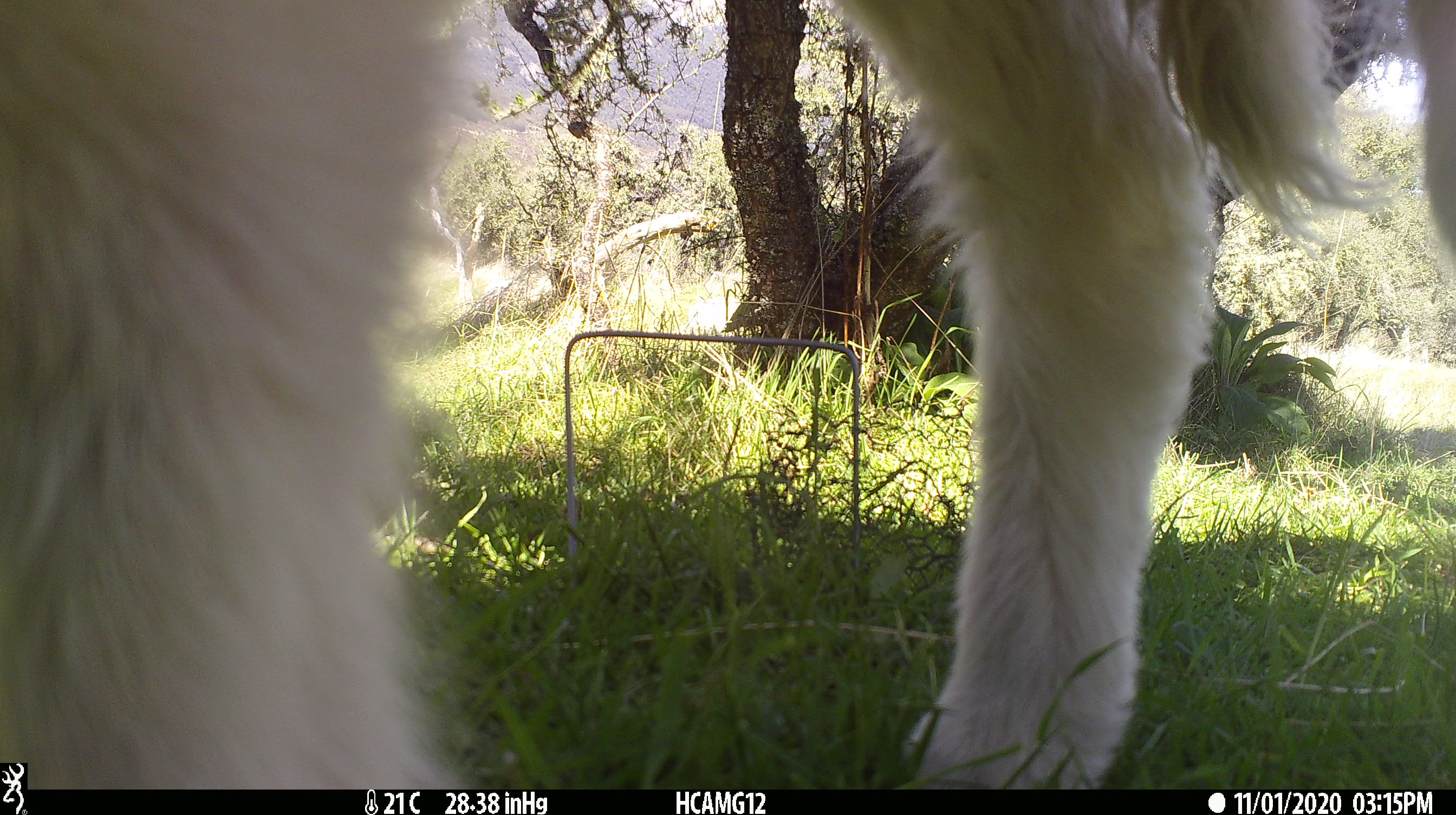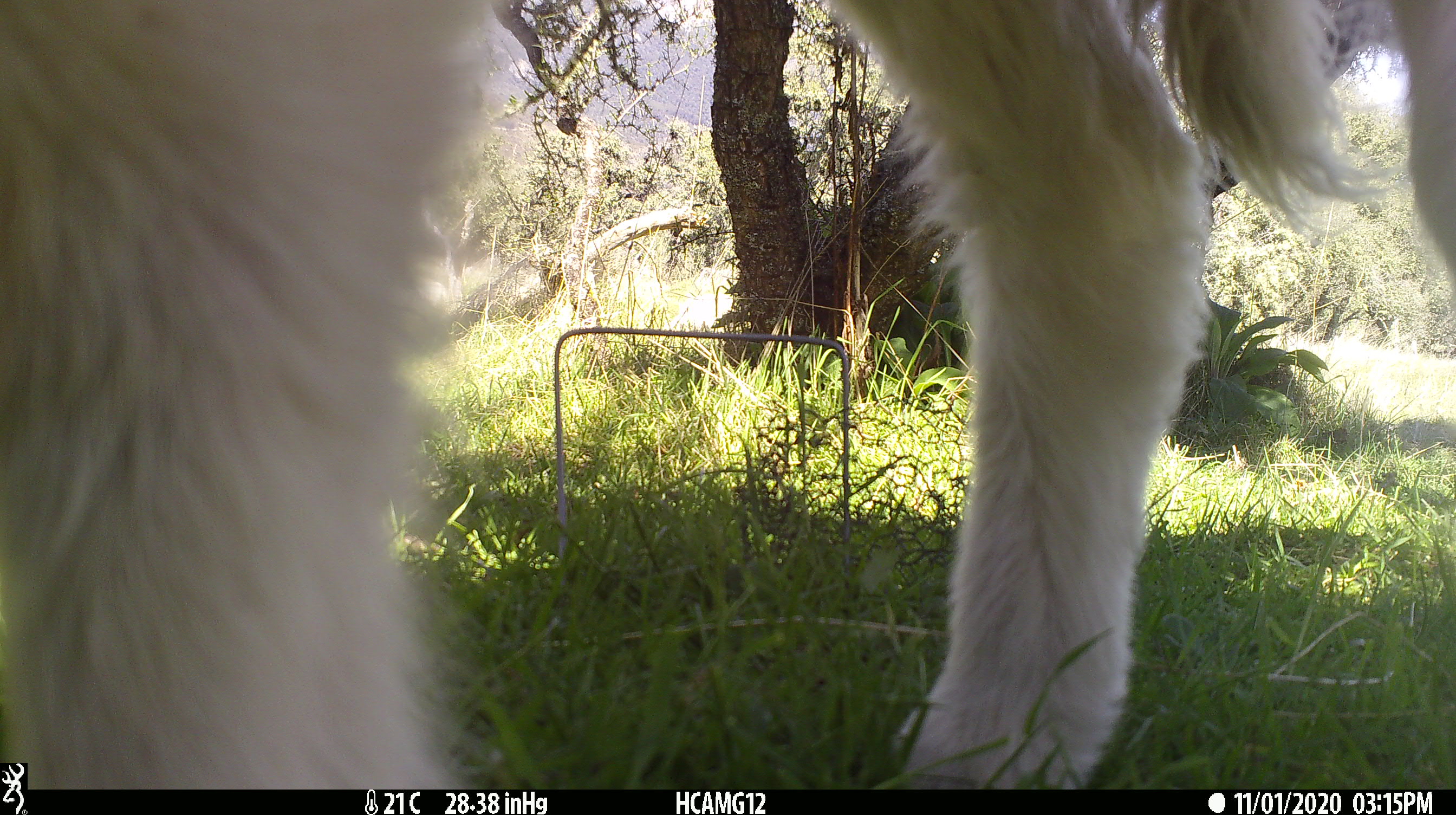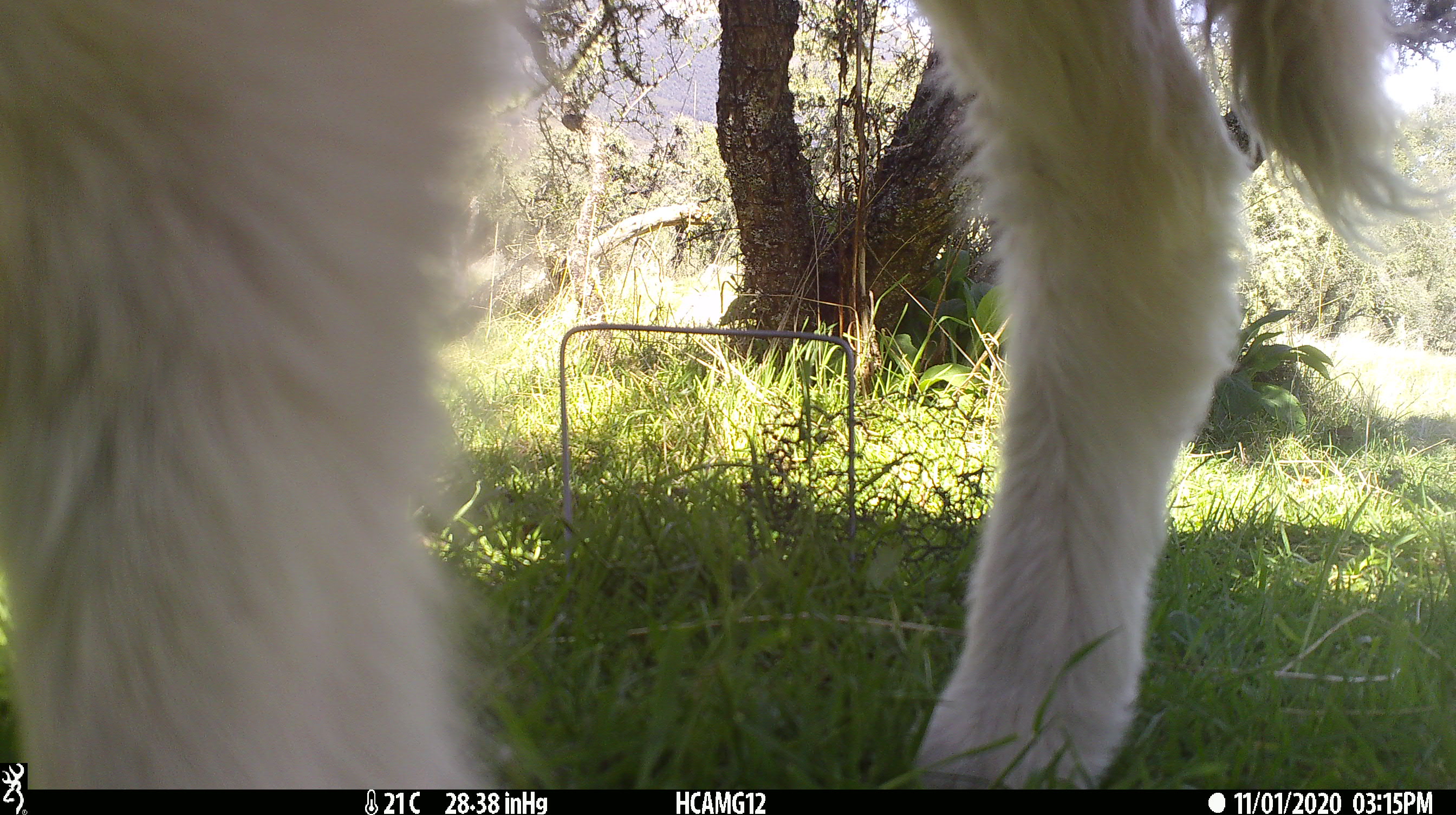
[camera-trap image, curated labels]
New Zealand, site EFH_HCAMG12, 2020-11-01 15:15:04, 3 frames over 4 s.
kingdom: Animalia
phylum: Chordata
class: Mammalia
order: Artiodactyla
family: Bovidae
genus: Ovis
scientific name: Ovis aries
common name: domestic sheep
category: sheep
Sheep (domestic sheep) (Ovis aries).